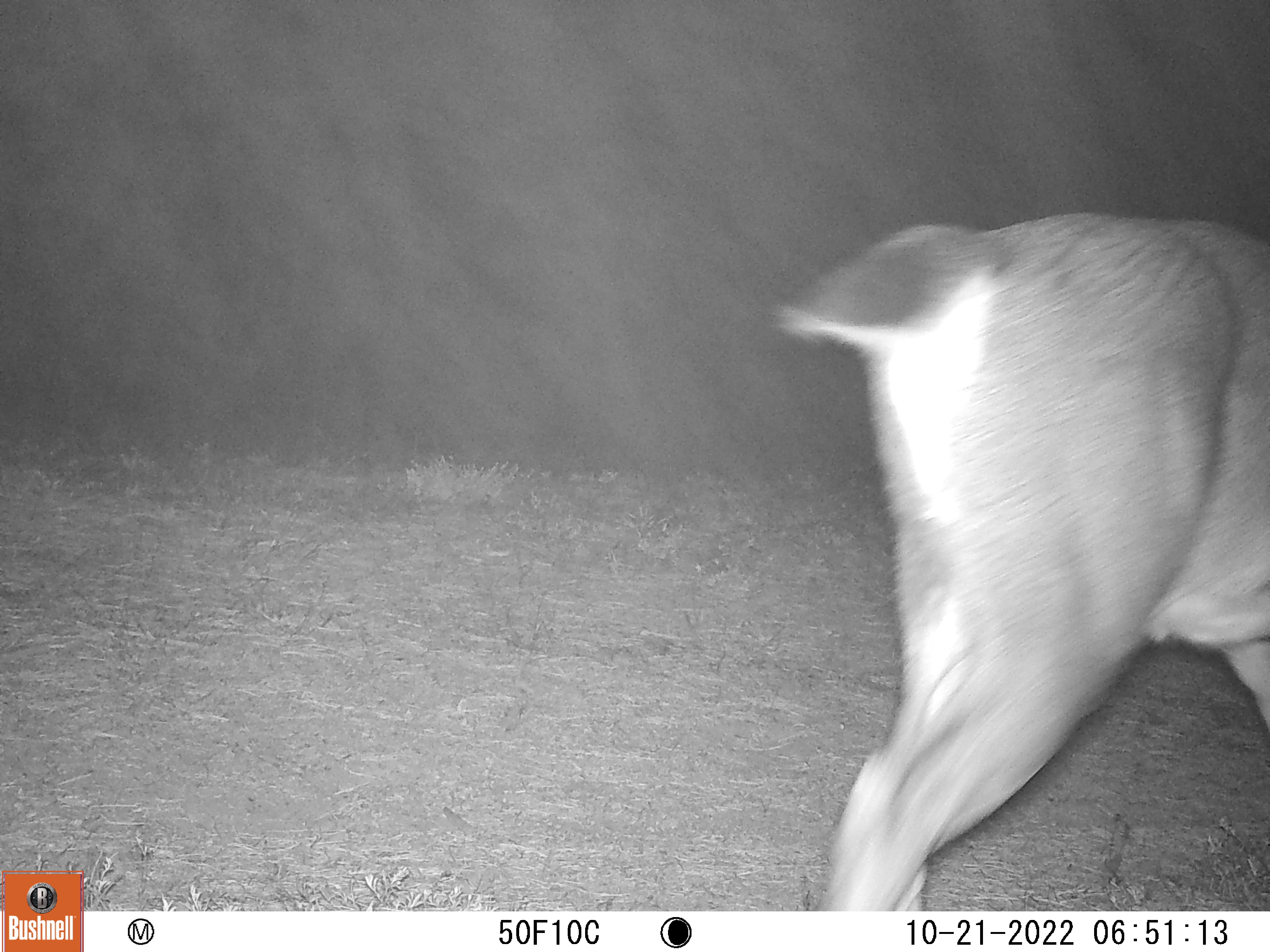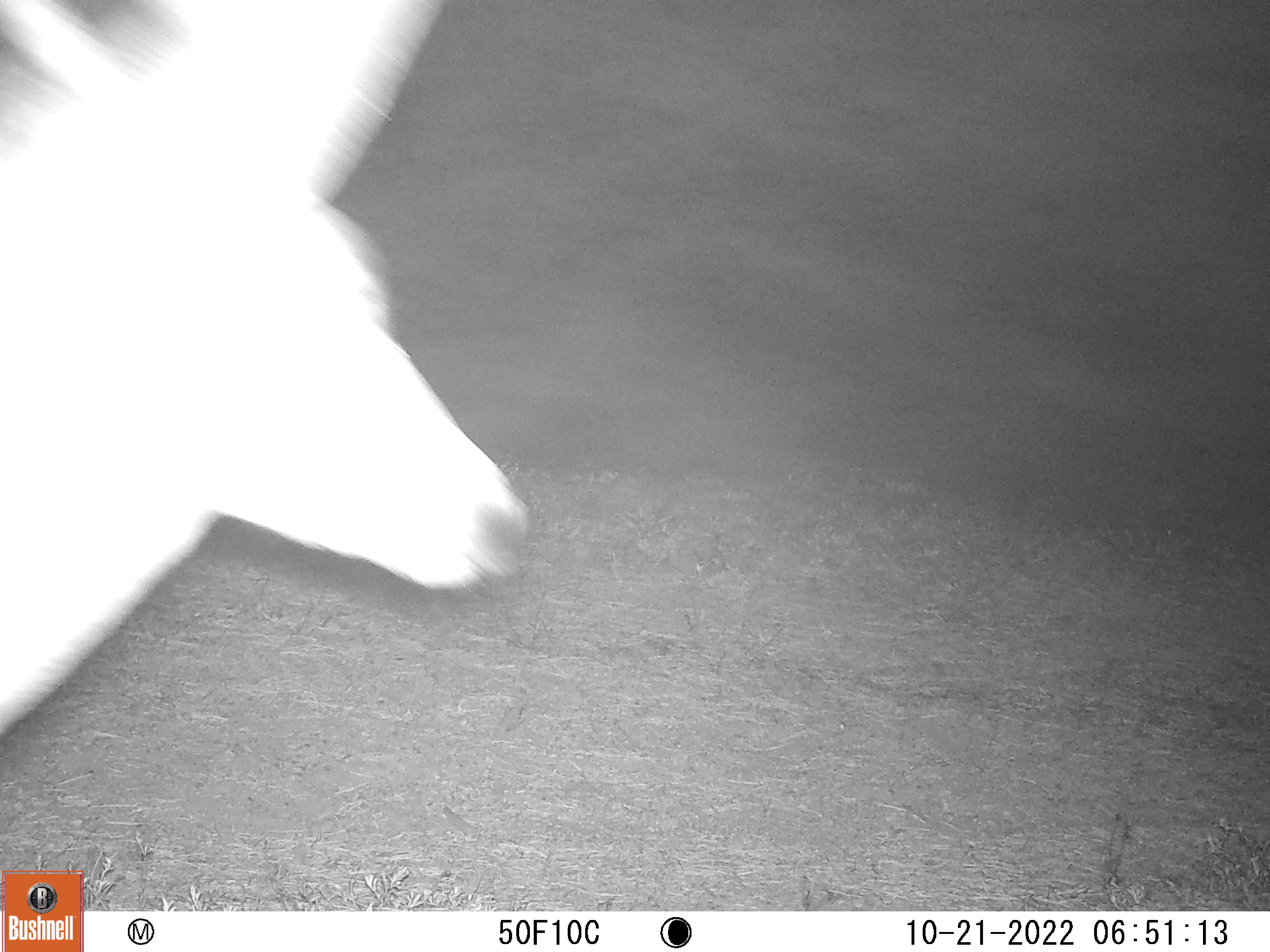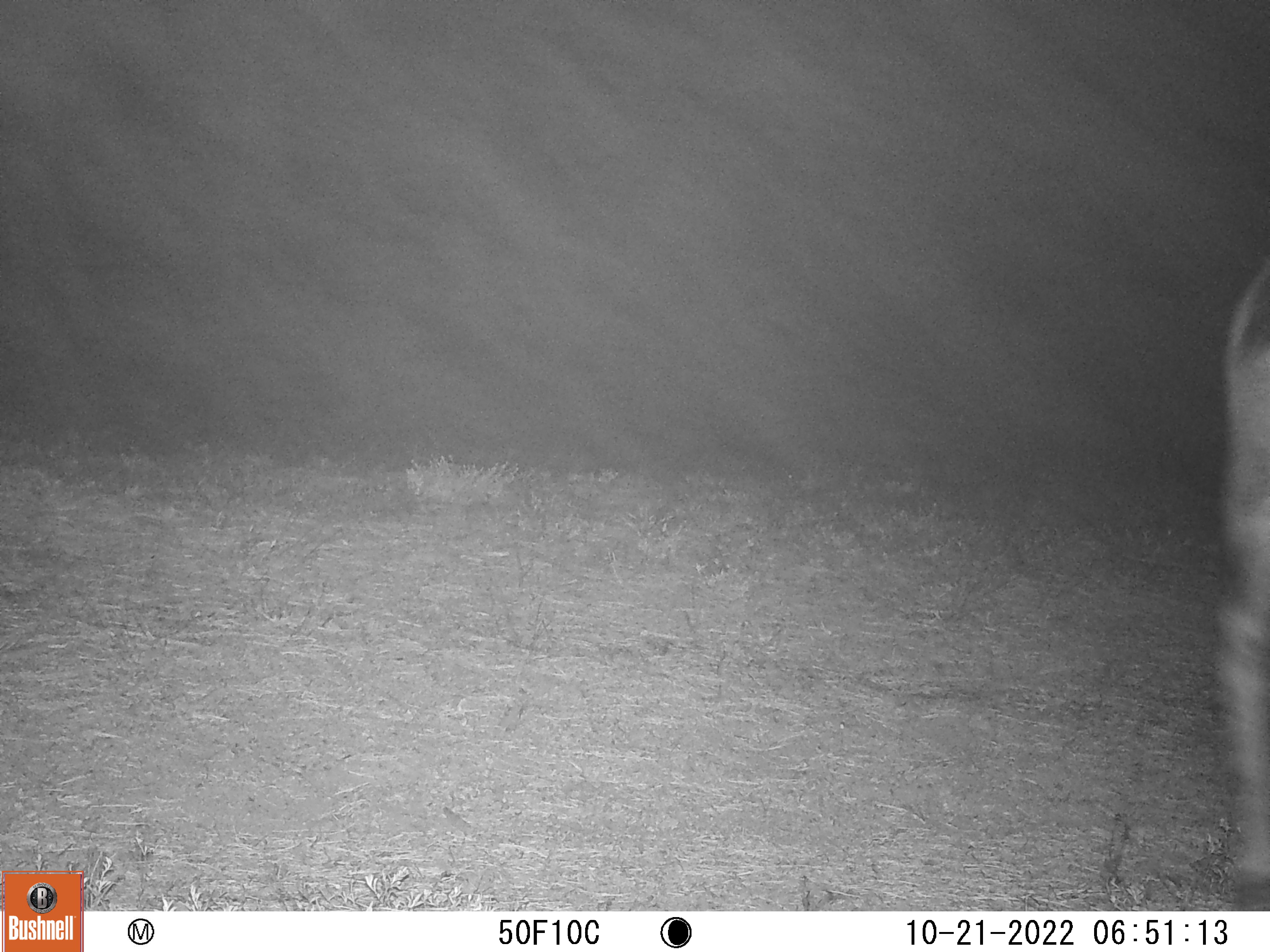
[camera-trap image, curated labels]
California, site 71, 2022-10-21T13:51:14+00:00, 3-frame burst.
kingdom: Animalia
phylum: Chordata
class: Mammalia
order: Artiodactyla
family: Cervidae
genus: Odocoileus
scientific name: Odocoileus hemionus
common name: mule deer